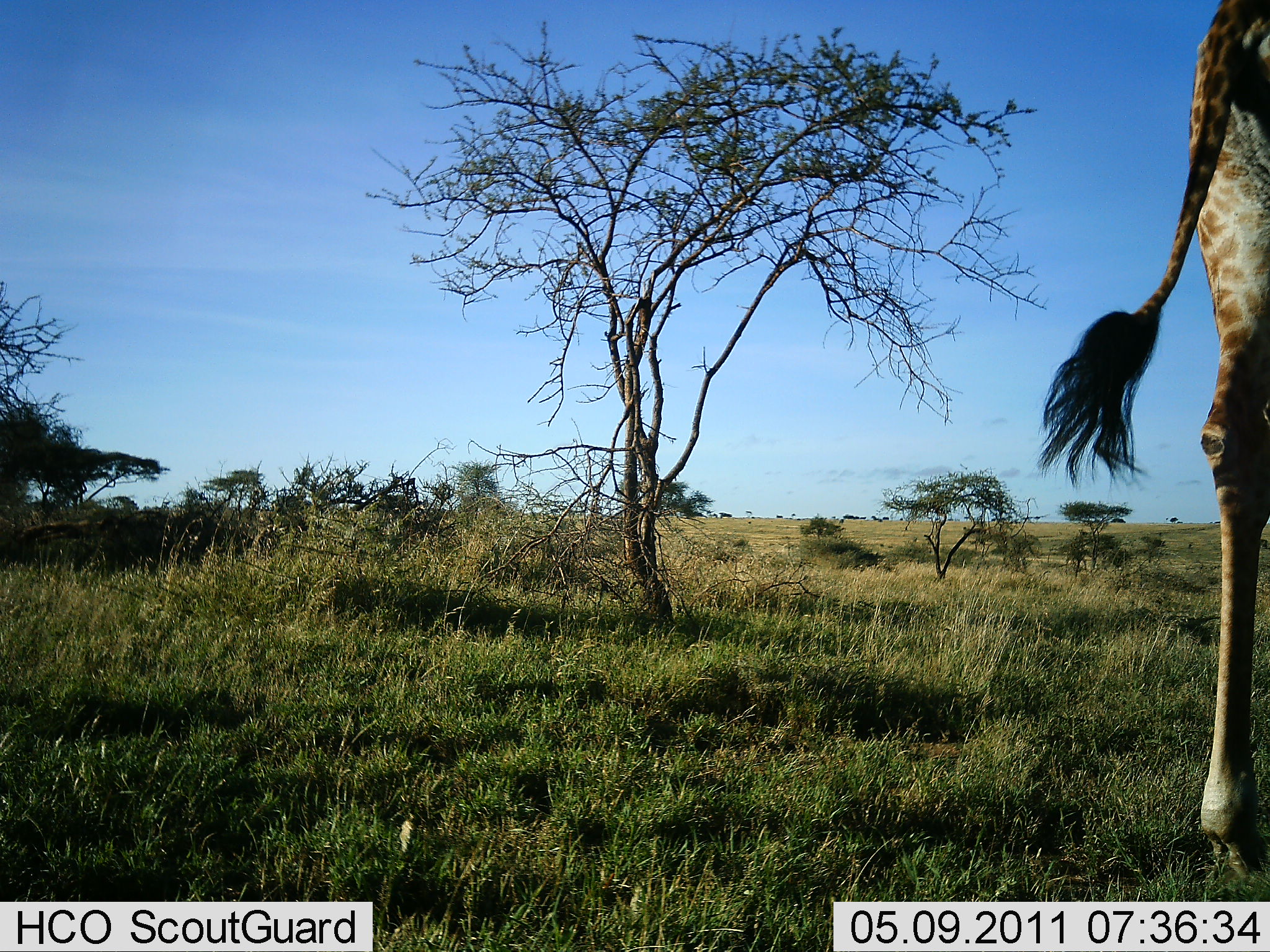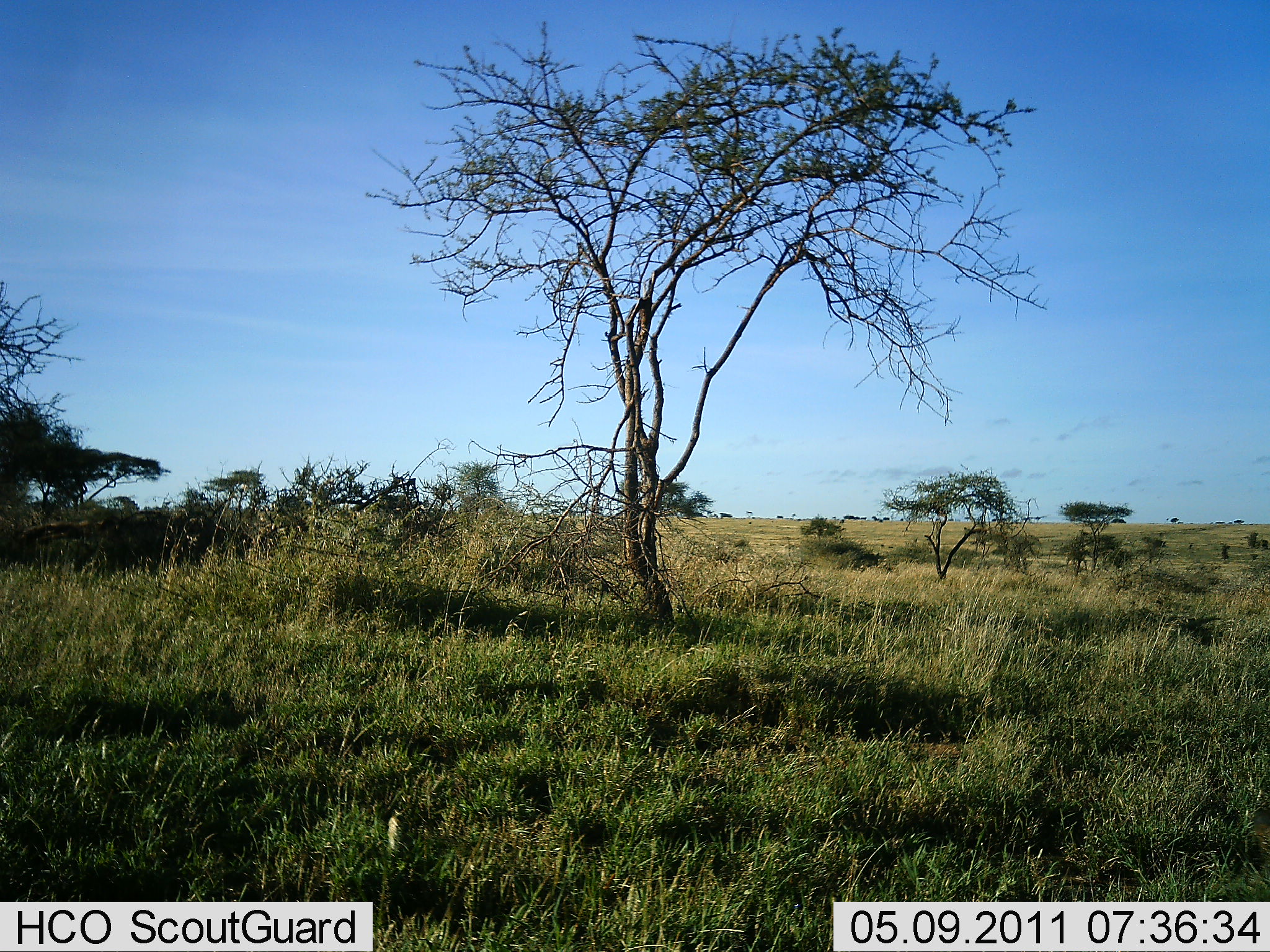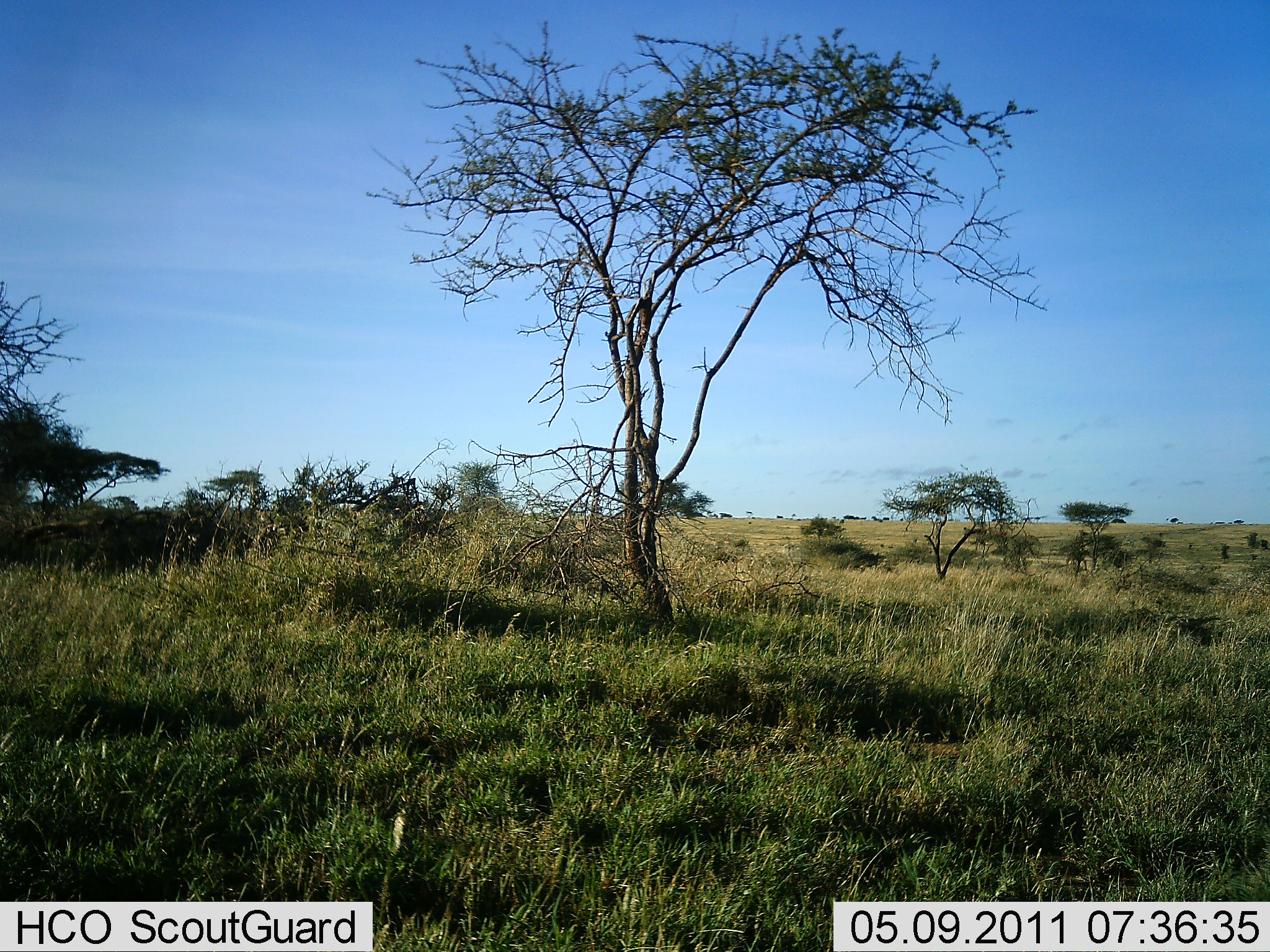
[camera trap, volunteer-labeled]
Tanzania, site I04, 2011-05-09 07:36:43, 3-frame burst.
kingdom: Animalia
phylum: Chordata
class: Mammalia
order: Artiodactyla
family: Giraffidae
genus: Giraffa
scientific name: Giraffa camelopardalis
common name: giraffe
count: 1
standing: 33%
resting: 0%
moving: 75%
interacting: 0%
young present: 0%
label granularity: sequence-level